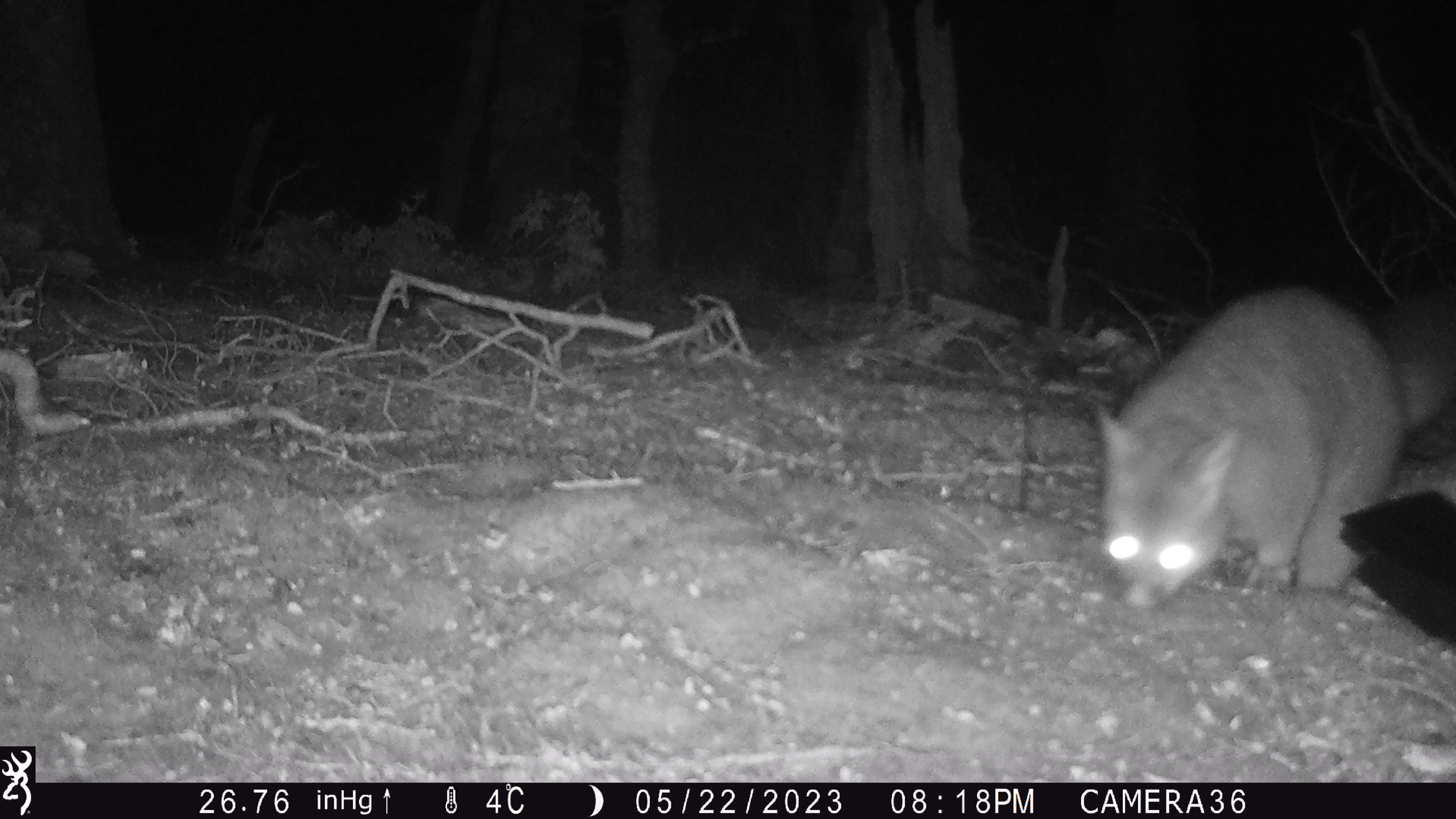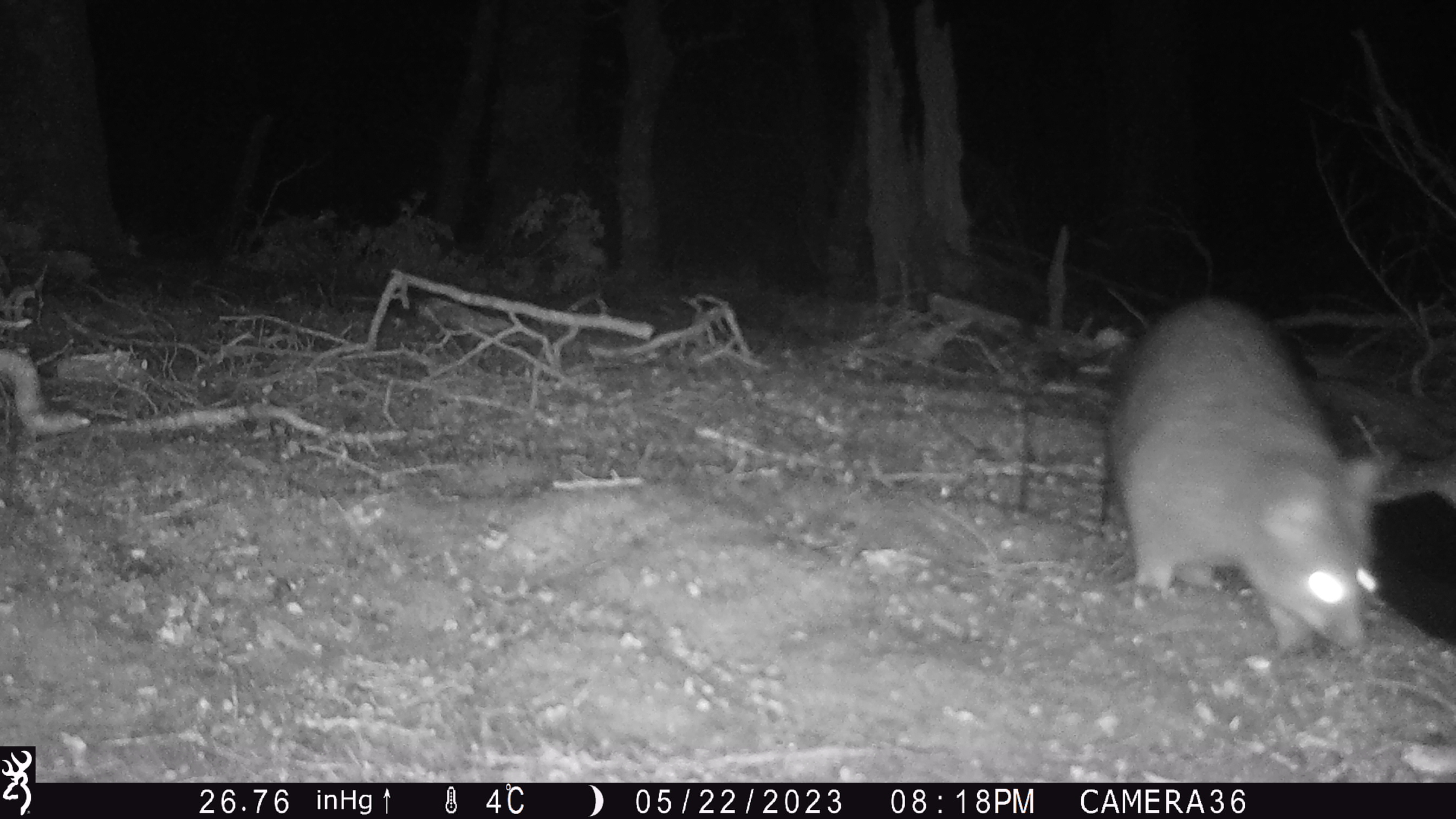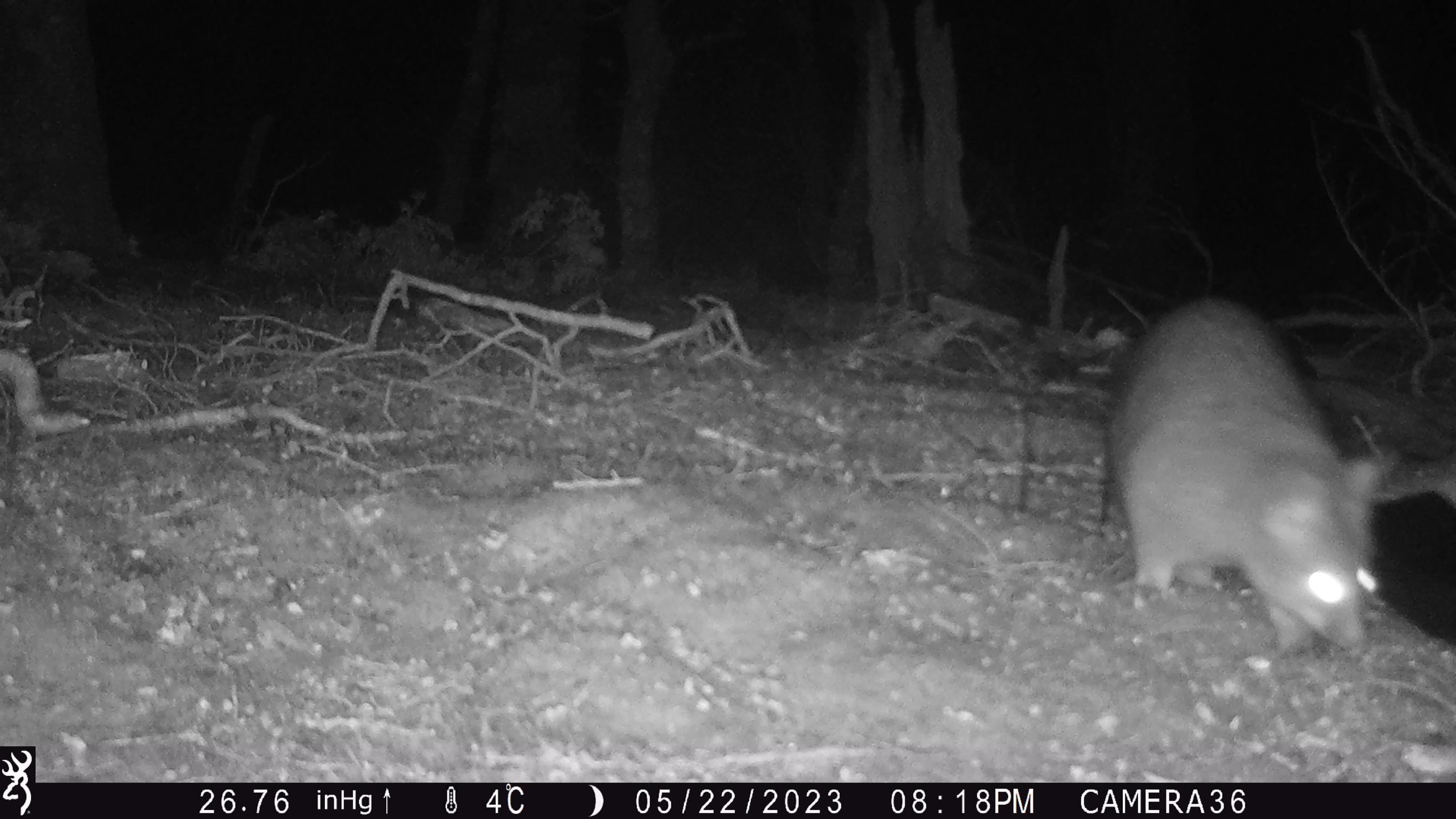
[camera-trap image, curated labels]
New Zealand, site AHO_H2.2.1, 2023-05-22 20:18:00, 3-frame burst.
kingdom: Animalia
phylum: Chordata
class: Mammalia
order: Carnivora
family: Mustelidae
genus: Mustela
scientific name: Mustela erminea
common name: stoat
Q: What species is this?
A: Stoat (Mustela erminea).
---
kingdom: Animalia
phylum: Chordata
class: Mammalia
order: Diprotodontia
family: Phalangeridae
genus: Trichosurus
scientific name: Trichosurus vulpecula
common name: common brushtail possum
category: possum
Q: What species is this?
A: Possum (common brushtail possum) (Trichosurus vulpecula).